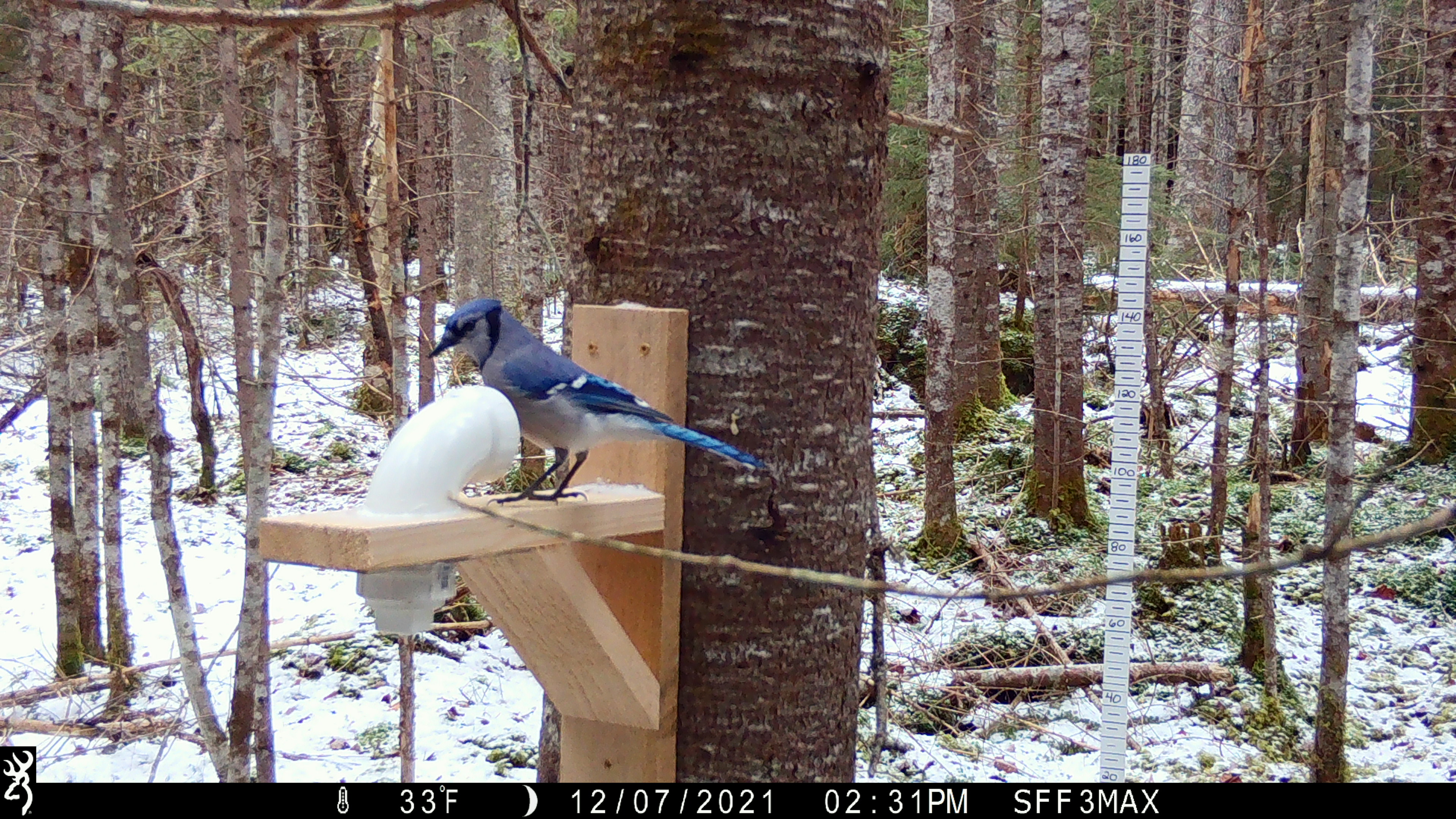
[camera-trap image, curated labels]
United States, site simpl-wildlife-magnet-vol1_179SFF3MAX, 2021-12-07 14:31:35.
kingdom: Animalia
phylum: Chordata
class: Aves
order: Passeriformes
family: Corvidae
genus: Cyanocitta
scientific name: Cyanocitta cristata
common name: blue jay